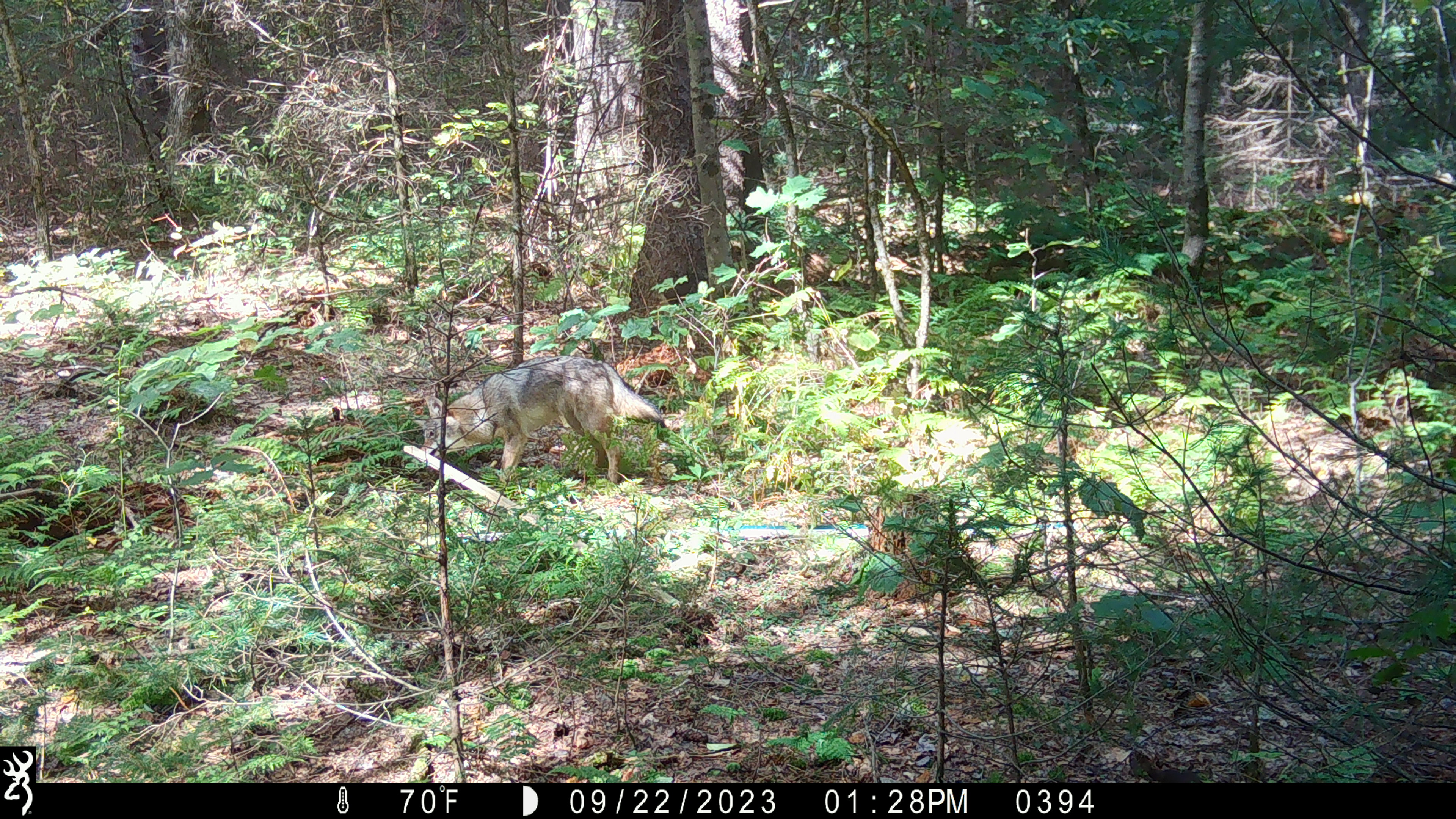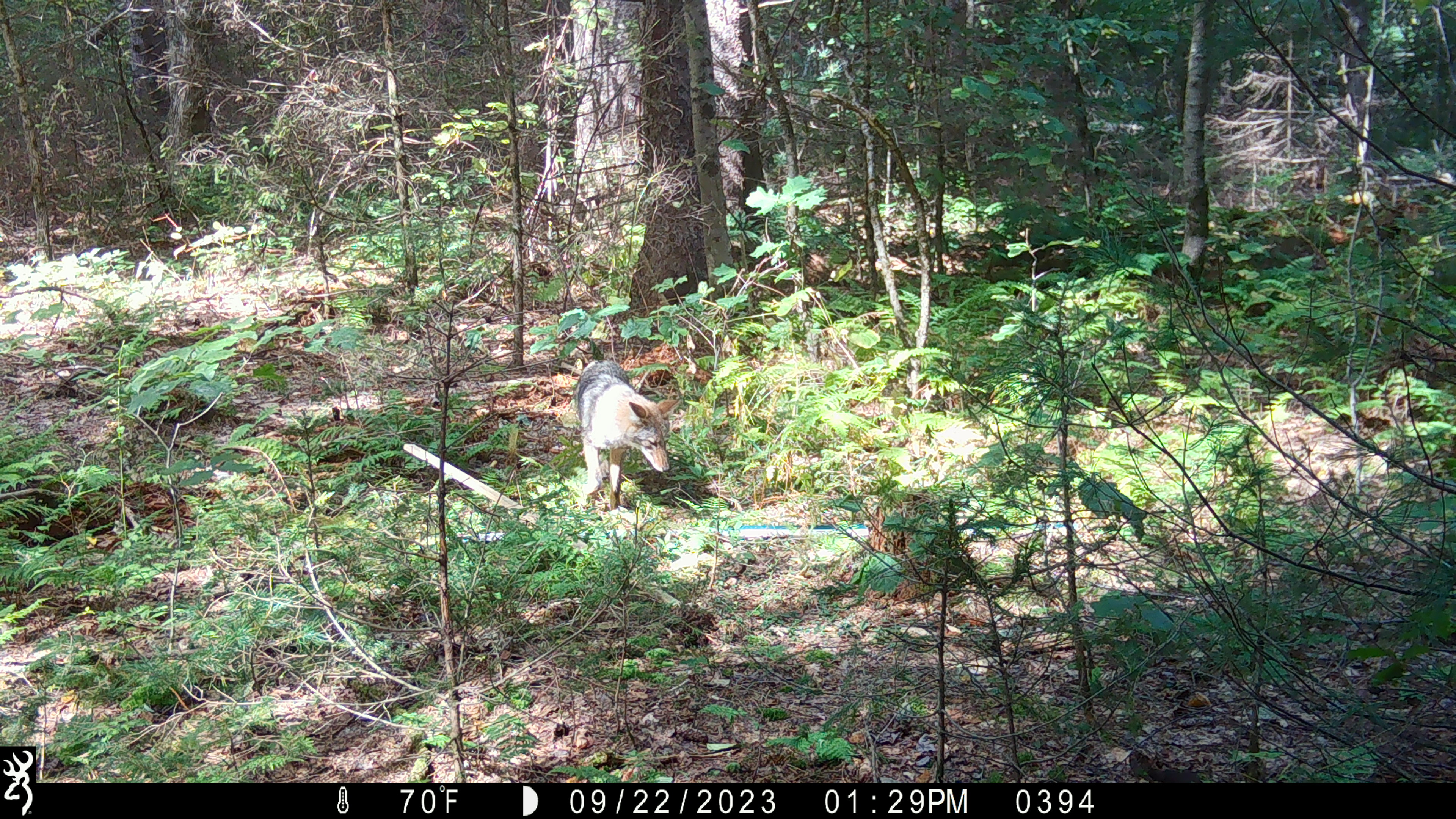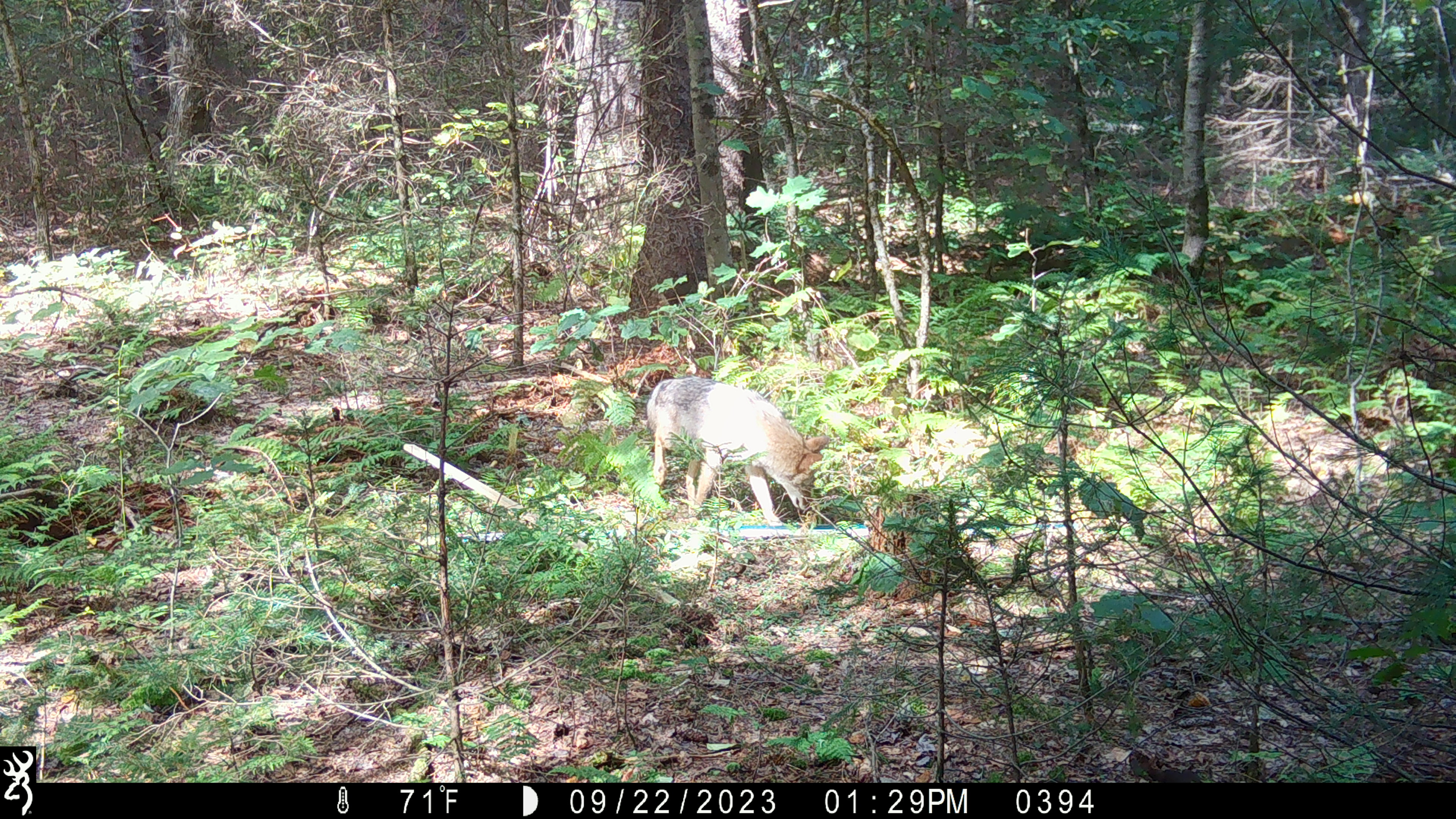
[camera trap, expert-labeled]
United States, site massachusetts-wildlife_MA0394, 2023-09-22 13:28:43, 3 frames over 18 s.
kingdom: Animalia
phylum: Chordata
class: Mammalia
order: Carnivora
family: Canidae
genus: Canis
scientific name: Canis latrans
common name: coyote